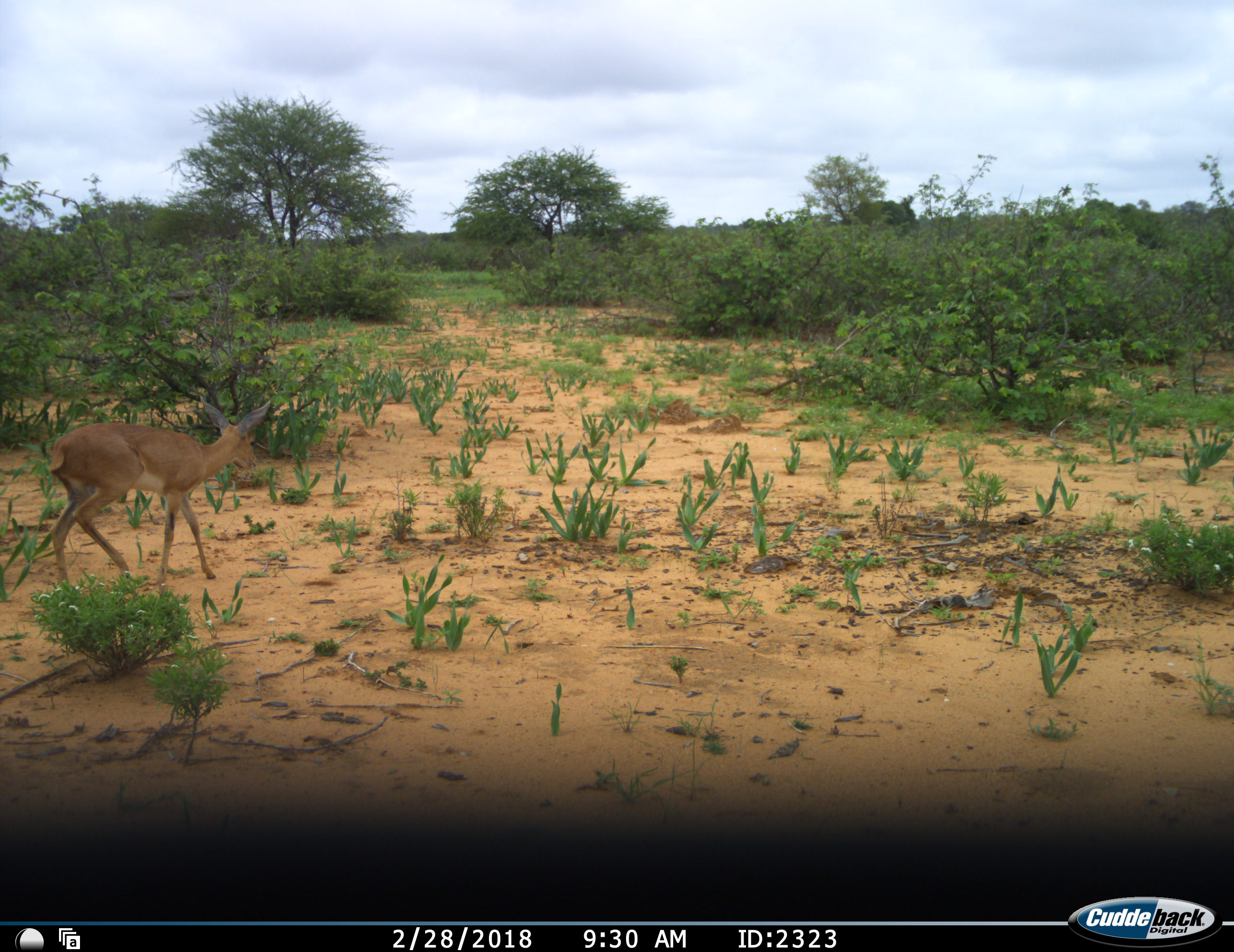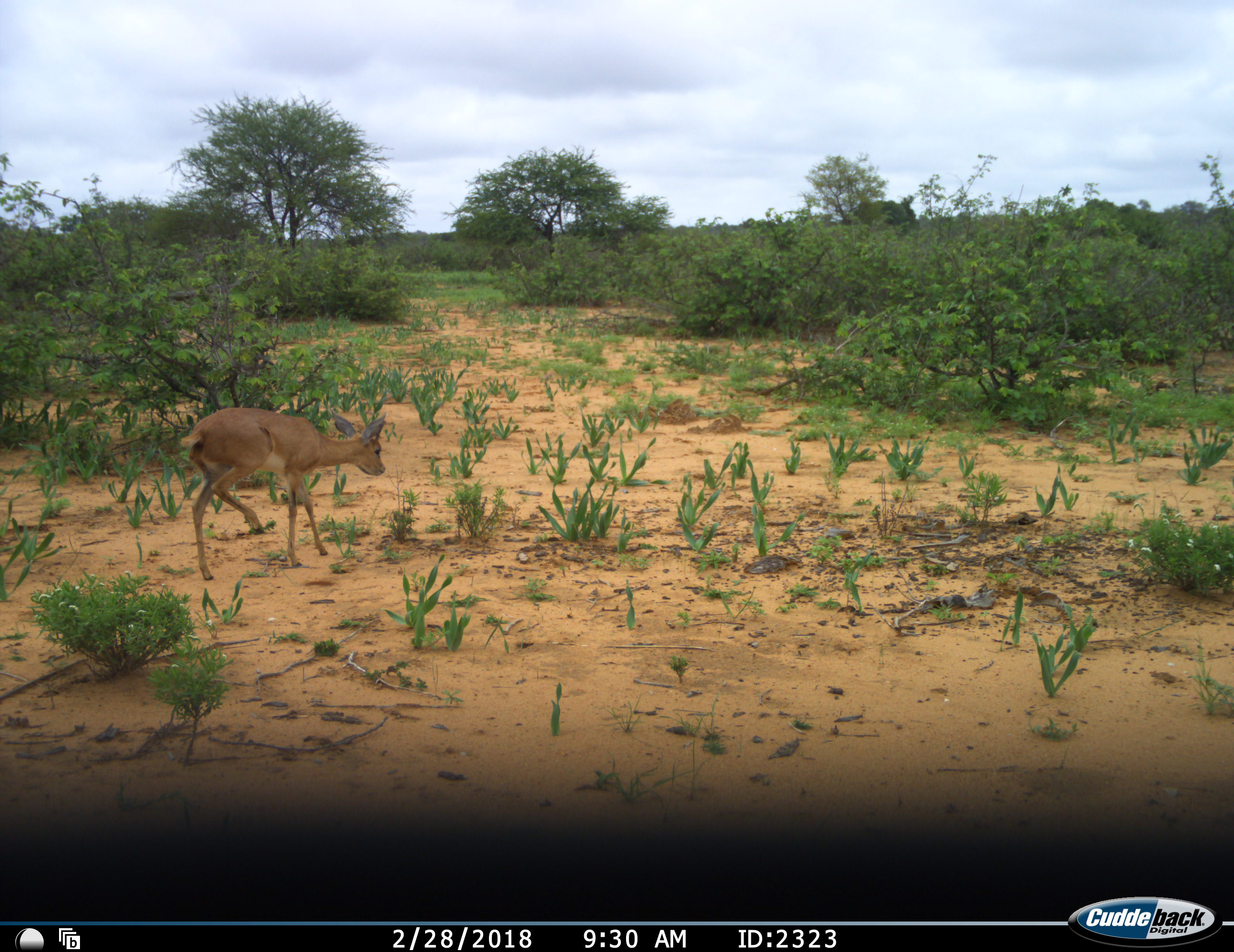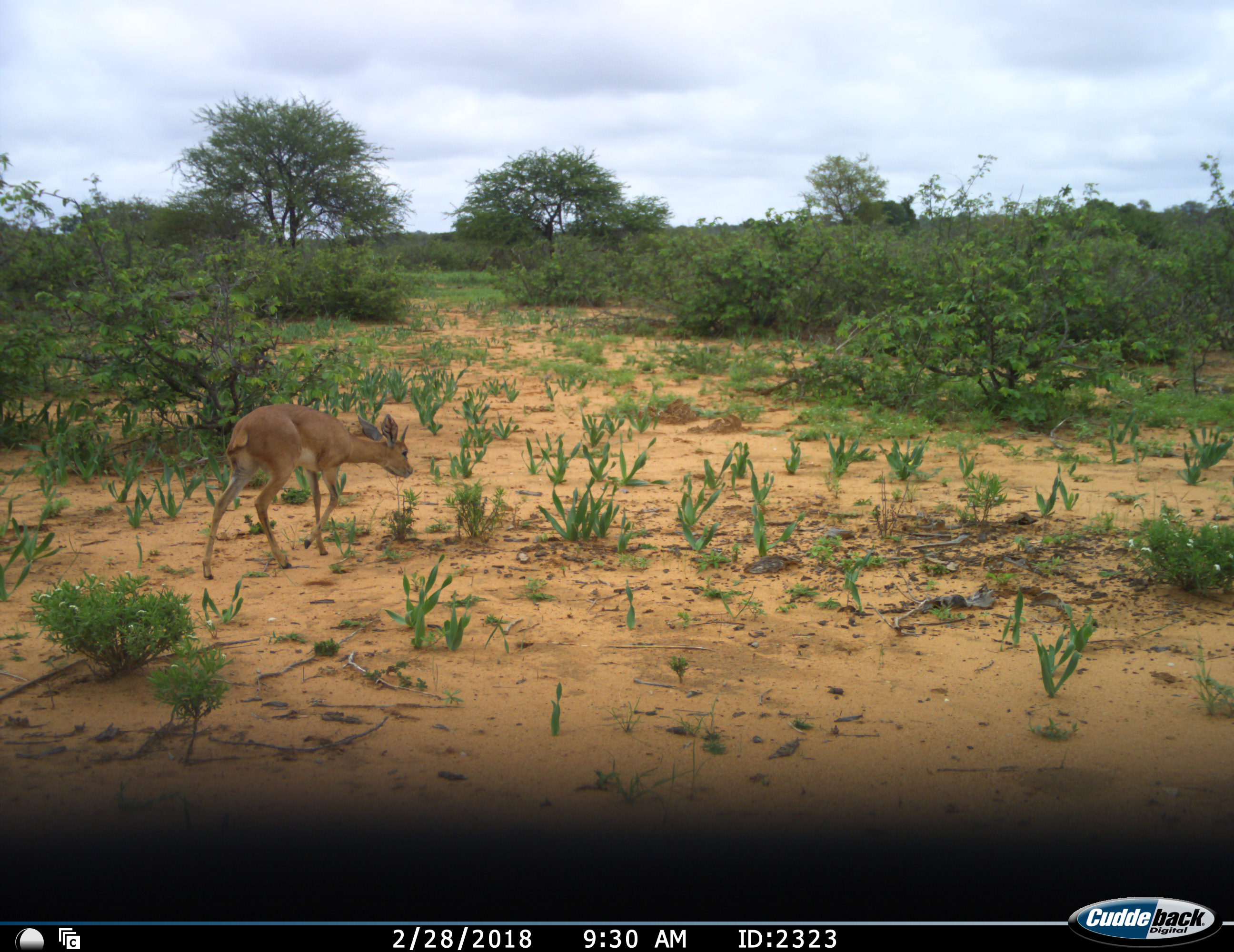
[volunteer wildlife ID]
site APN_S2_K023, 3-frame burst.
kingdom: Animalia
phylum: Chordata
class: Mammalia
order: Artiodactyla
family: Bovidae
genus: Raphicerus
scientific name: Raphicerus campestris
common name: steenbok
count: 1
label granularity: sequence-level